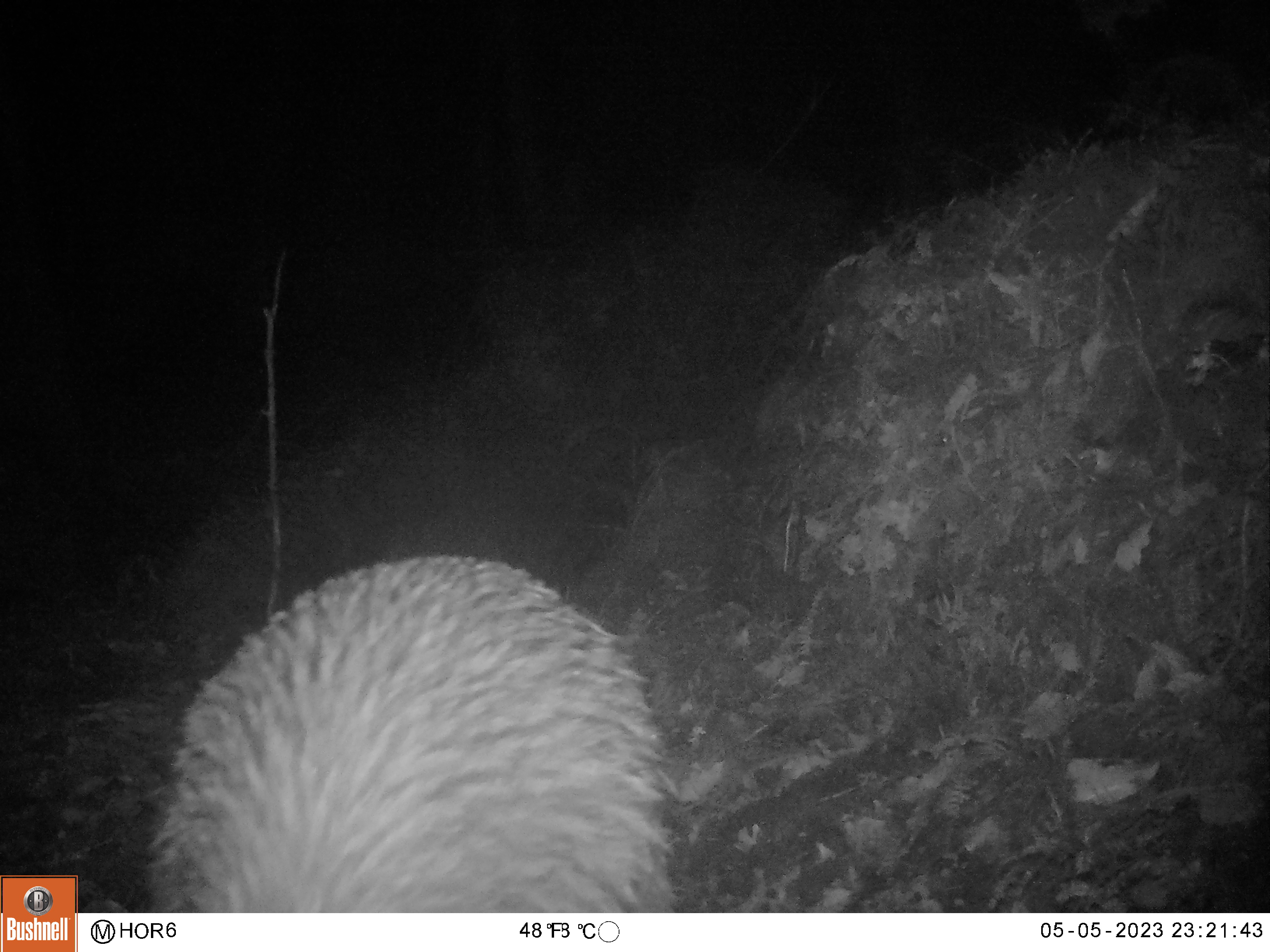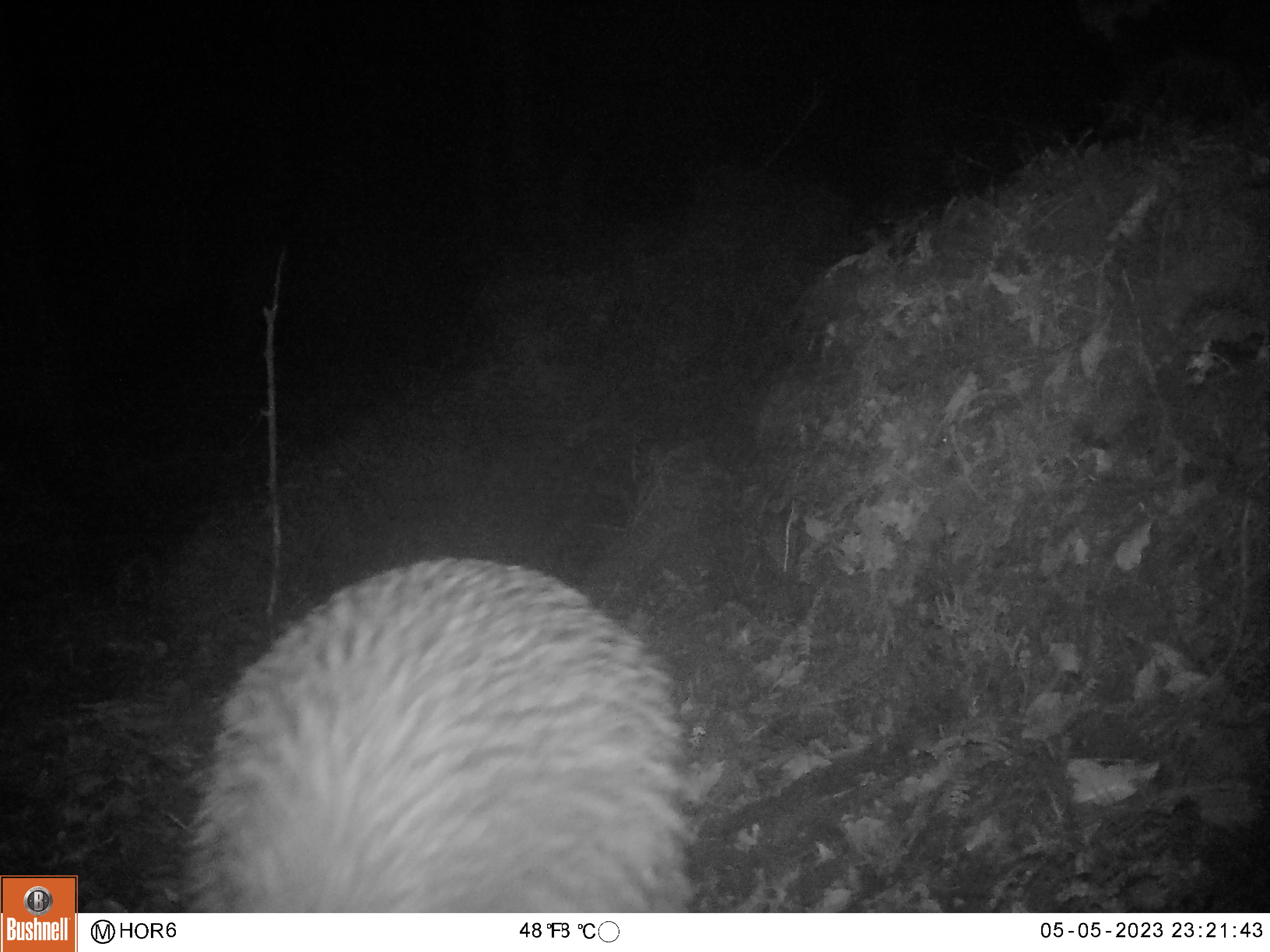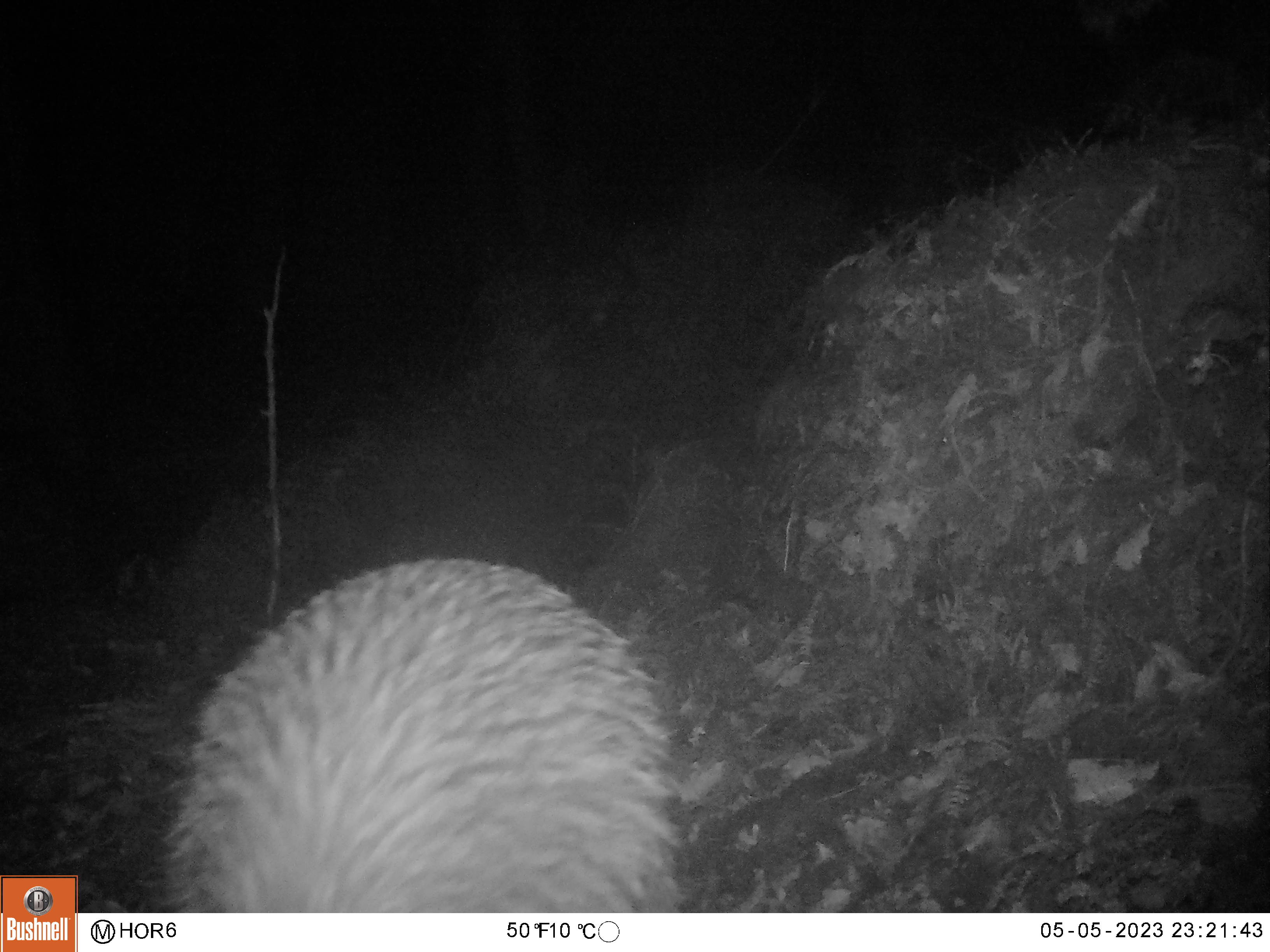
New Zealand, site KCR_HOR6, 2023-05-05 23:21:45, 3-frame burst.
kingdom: Animalia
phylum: Chordata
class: Aves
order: Apterygiformes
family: Apterygidae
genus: Apteryx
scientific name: Apteryx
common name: kiwi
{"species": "kiwi (Apteryx)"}